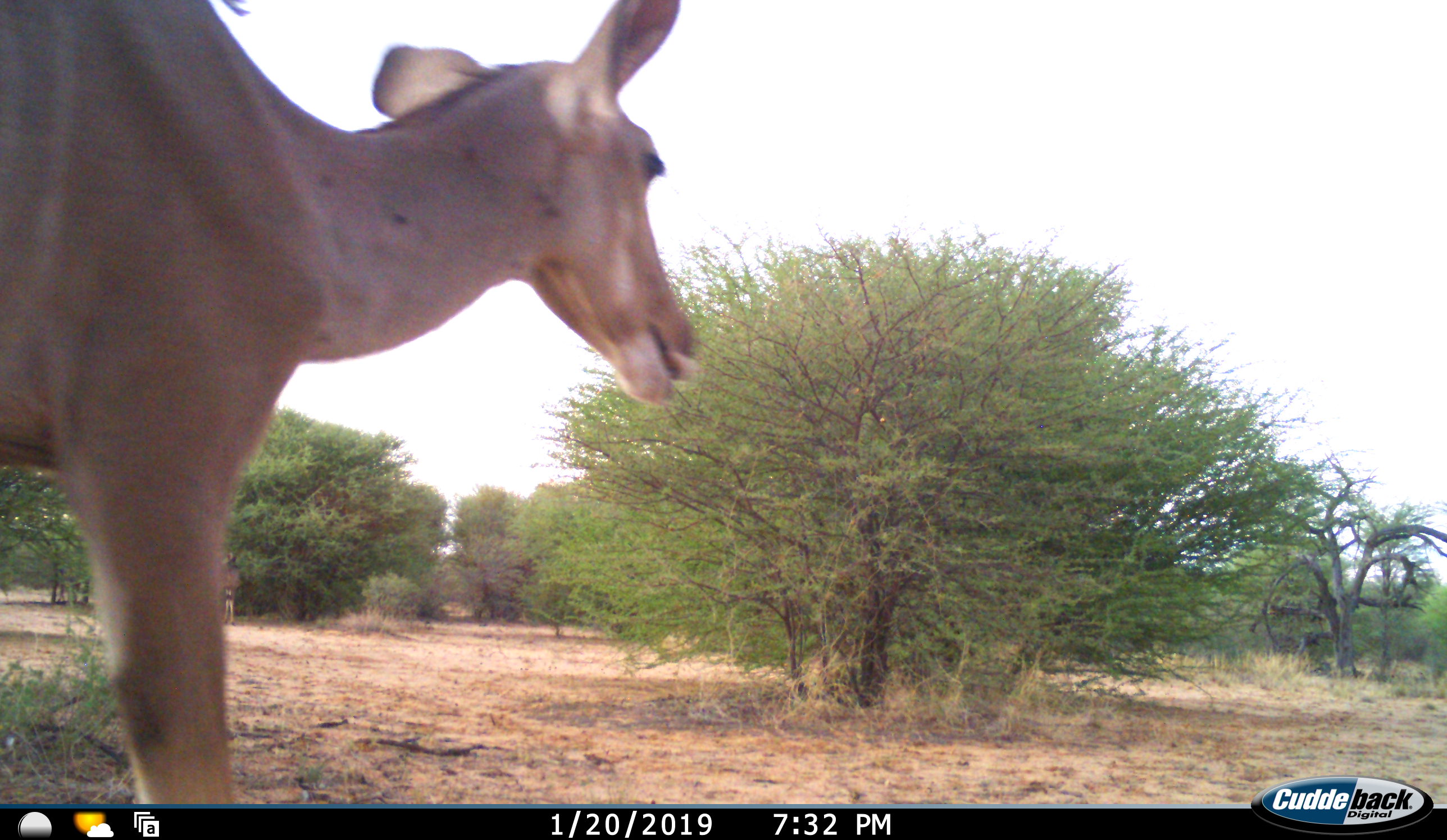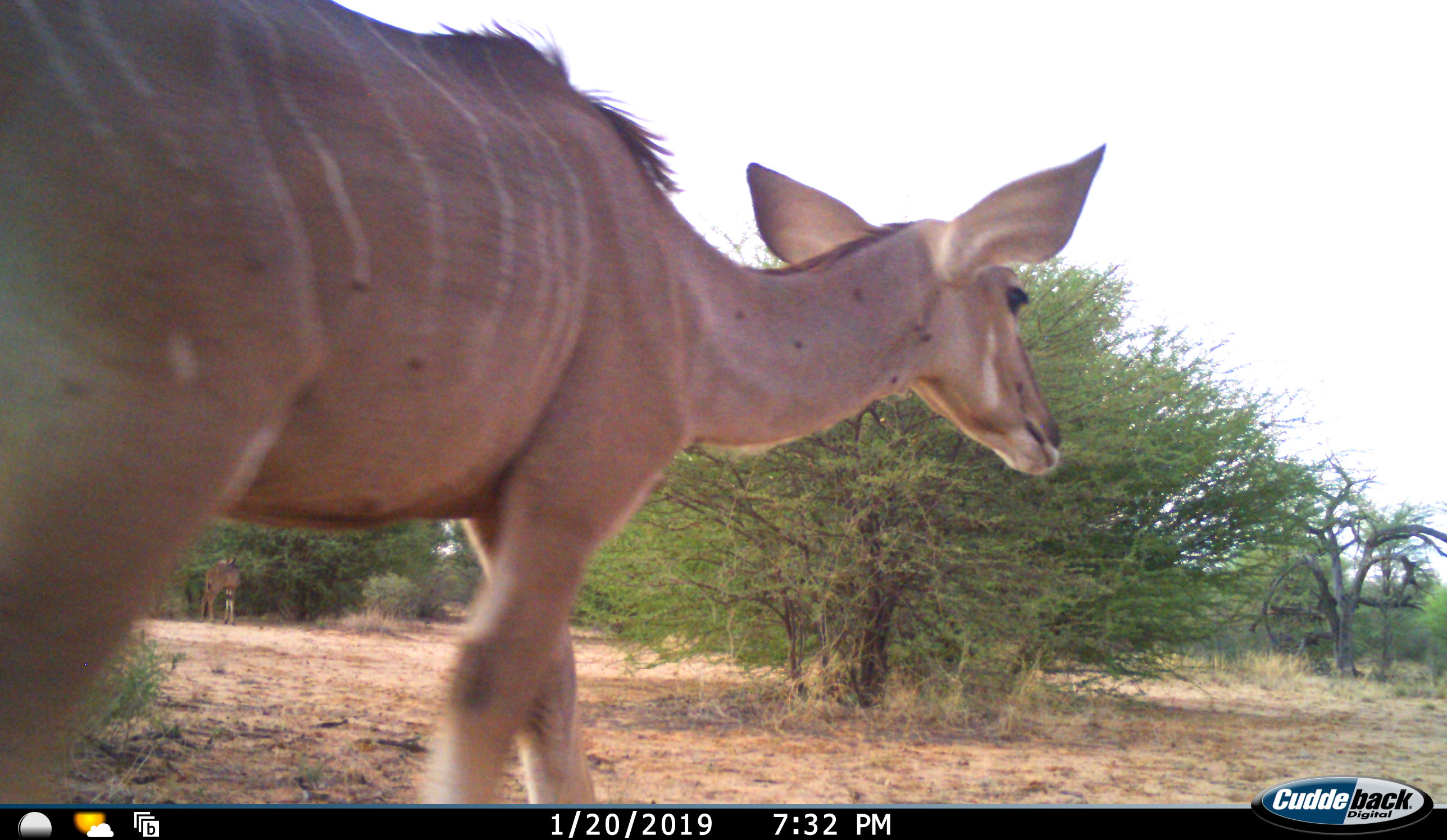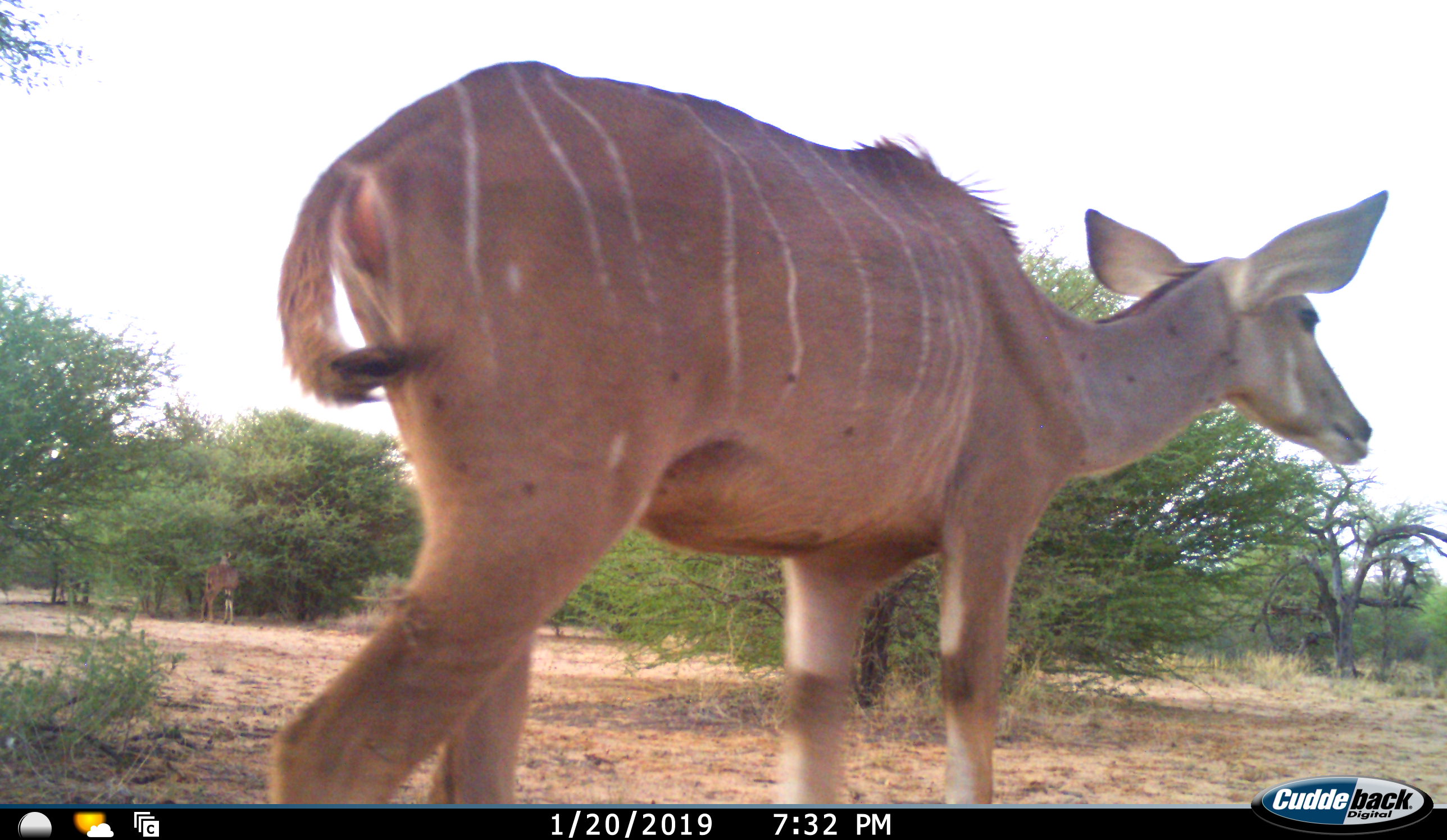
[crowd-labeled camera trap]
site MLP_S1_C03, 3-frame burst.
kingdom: Animalia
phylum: Chordata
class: Mammalia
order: Artiodactyla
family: Bovidae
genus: Tragelaphus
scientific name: Tragelaphus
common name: kudu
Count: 1.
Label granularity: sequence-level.